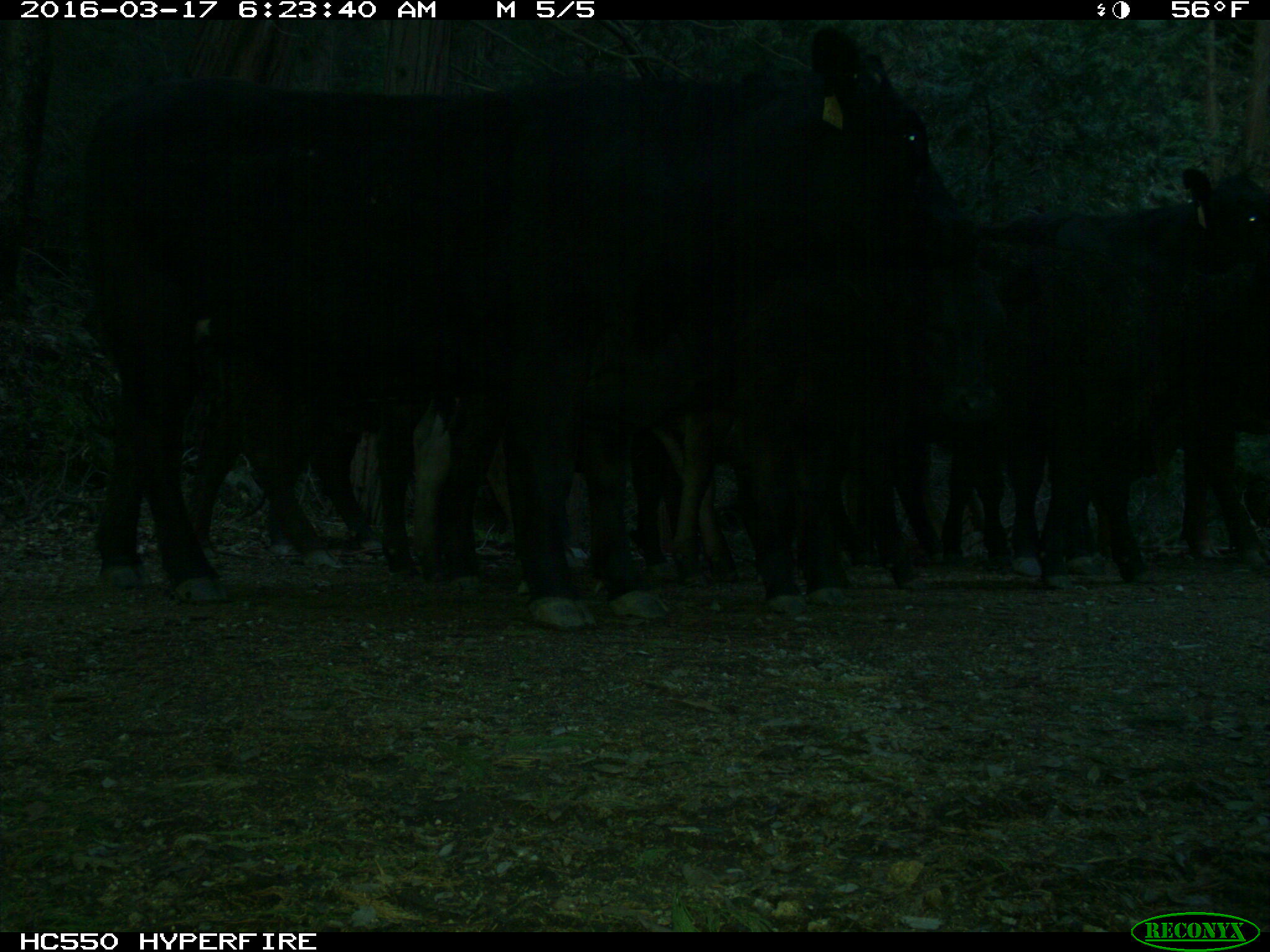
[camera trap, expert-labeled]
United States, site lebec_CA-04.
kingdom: Animalia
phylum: Chordata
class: Mammalia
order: Artiodactyla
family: Bovidae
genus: Bos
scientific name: Bos taurus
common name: domestic cow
Bos taurus (domestic cow).